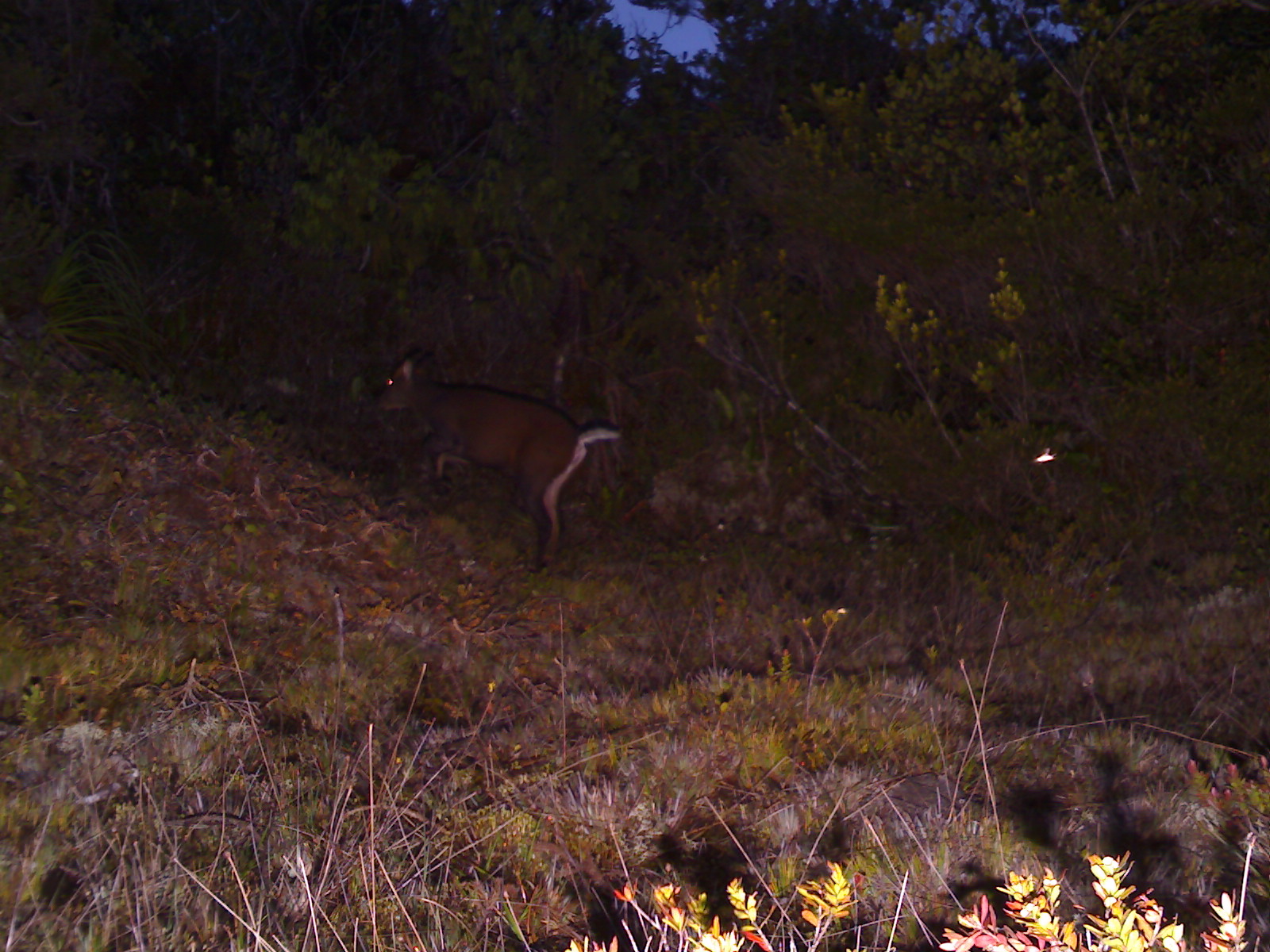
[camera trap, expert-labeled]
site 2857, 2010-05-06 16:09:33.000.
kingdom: Animalia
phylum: Chordata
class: Mammalia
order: Artiodactyla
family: Cervidae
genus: Muntiacus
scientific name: Muntiacus muntjak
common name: southern red muntjac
Muntiacus muntjak (southern red muntjac), count 1, sex male.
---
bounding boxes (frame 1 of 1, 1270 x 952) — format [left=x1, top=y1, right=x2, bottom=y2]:
muntiacus muntjak: [left=375, top=345, right=624, bottom=574]